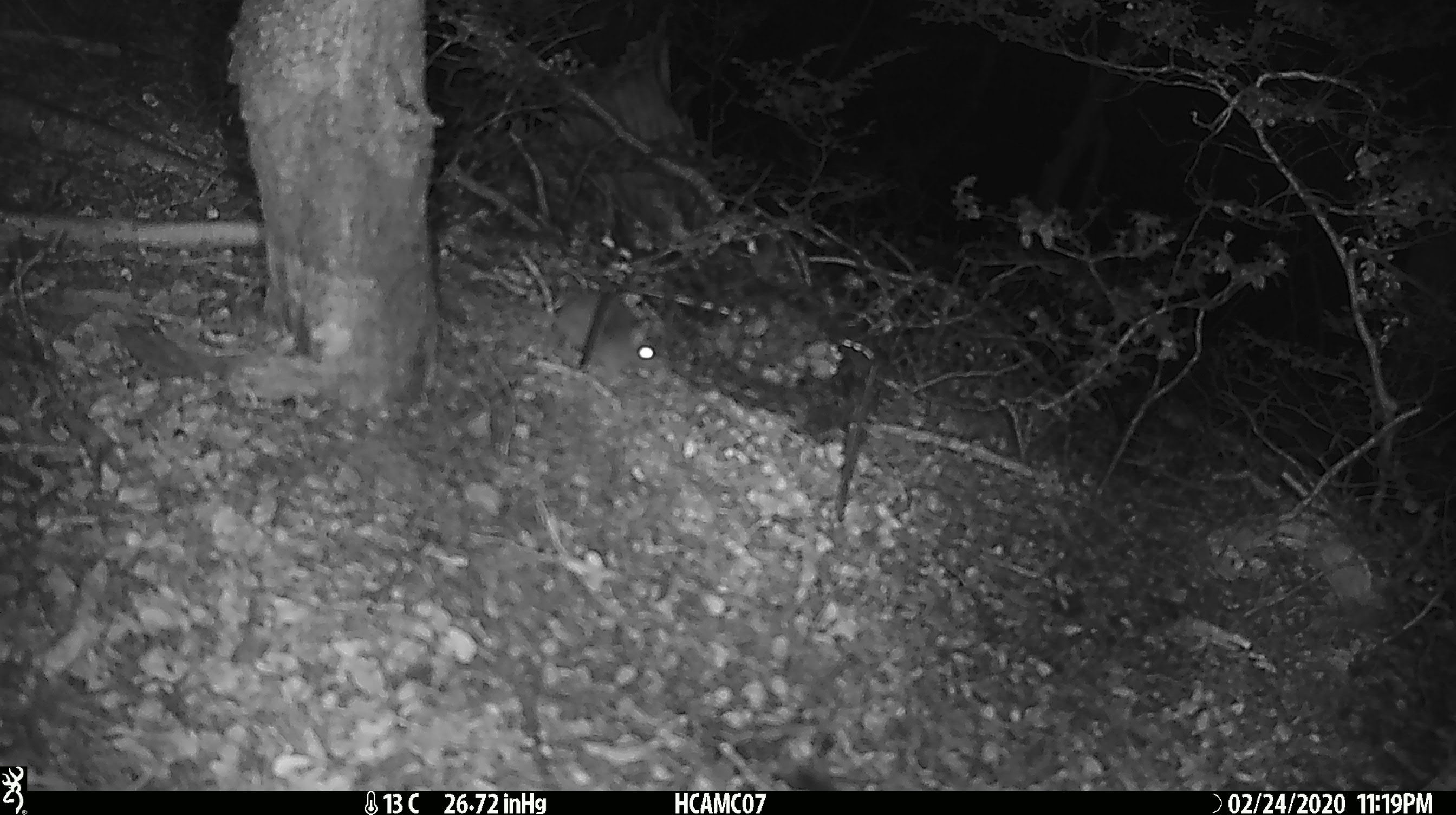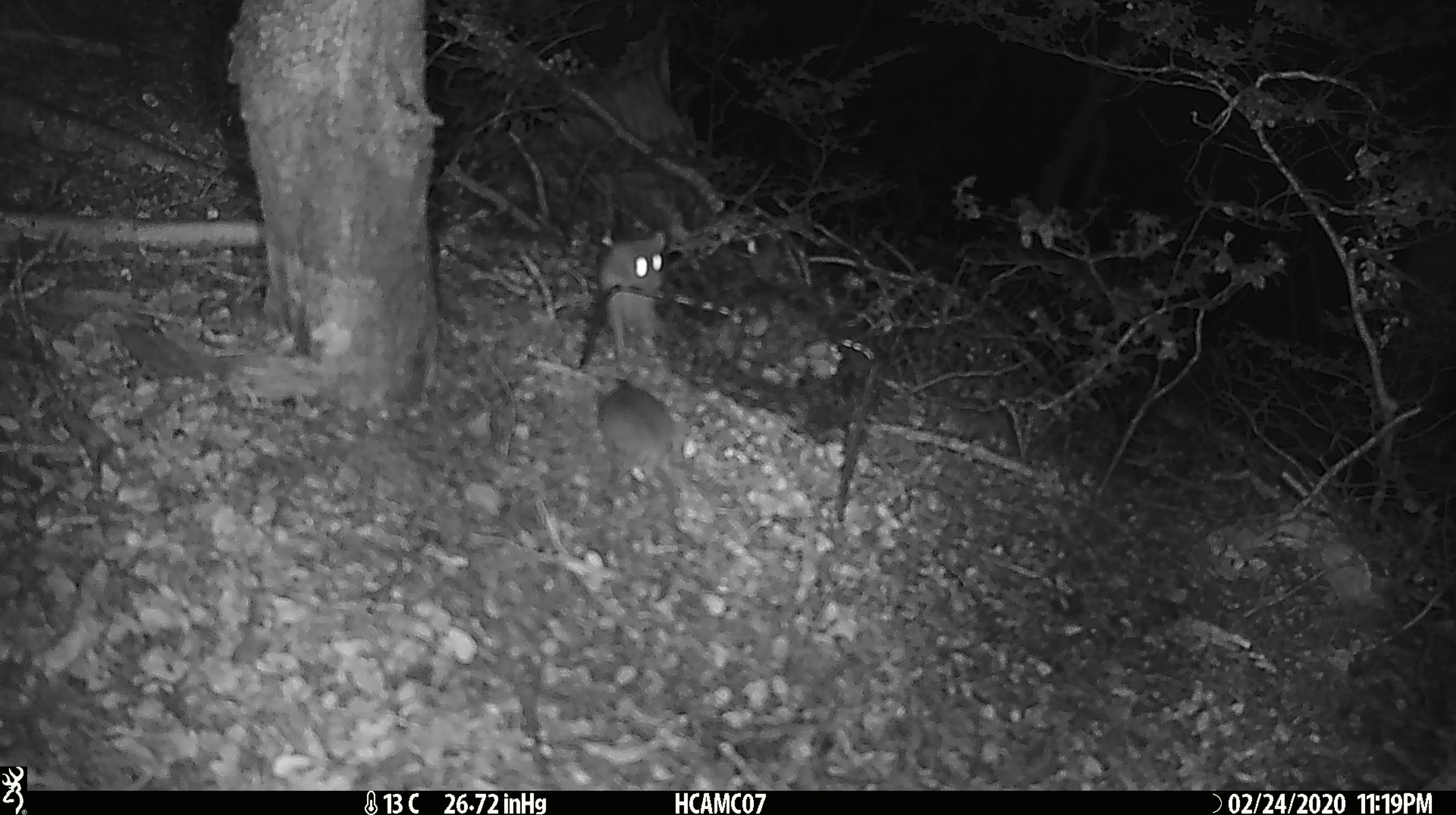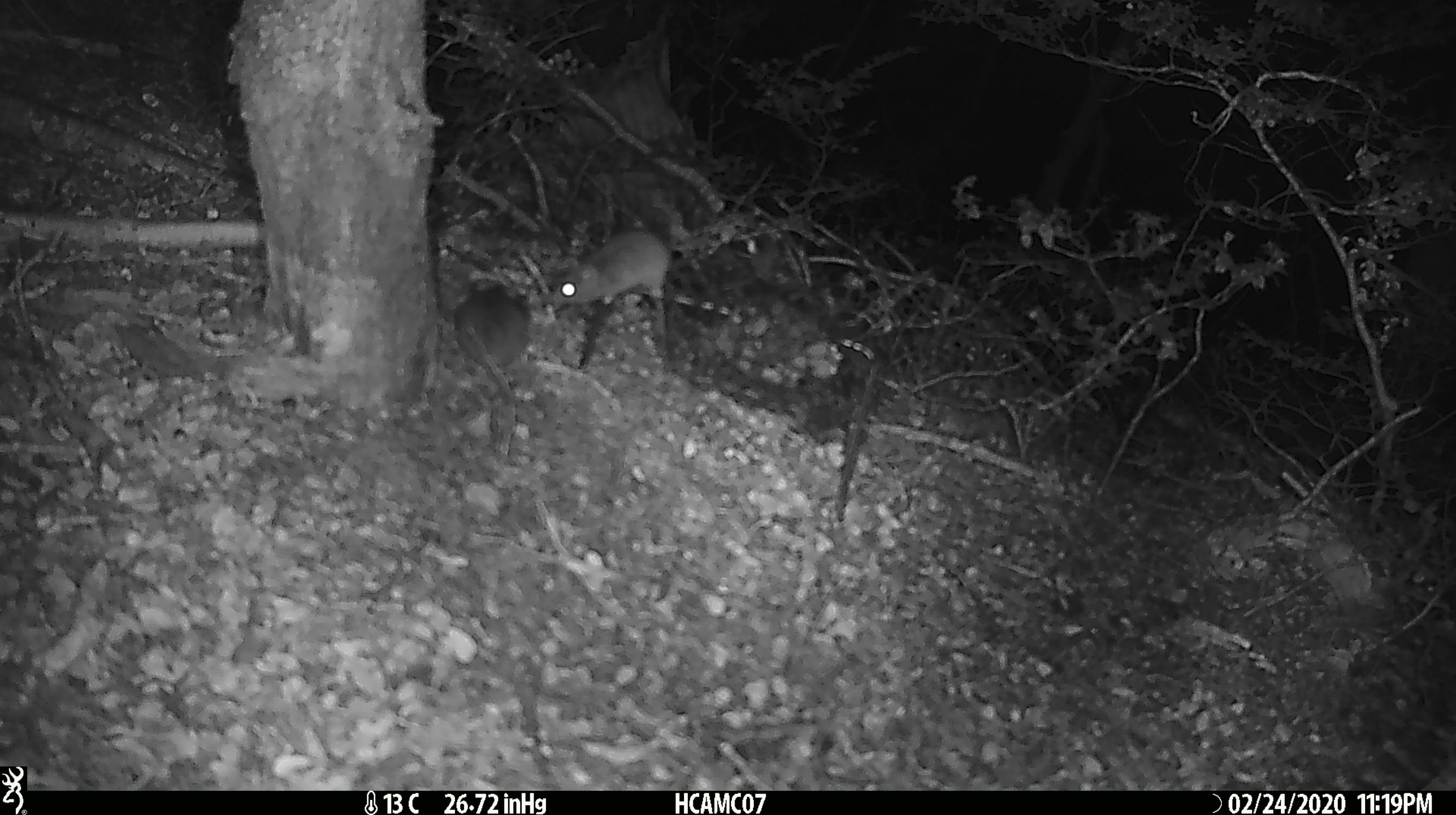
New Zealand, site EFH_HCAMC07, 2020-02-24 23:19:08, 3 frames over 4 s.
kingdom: Animalia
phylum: Chordata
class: Mammalia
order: Rodentia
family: Muridae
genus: Mus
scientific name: Mus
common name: mouse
Mouse (Mus).